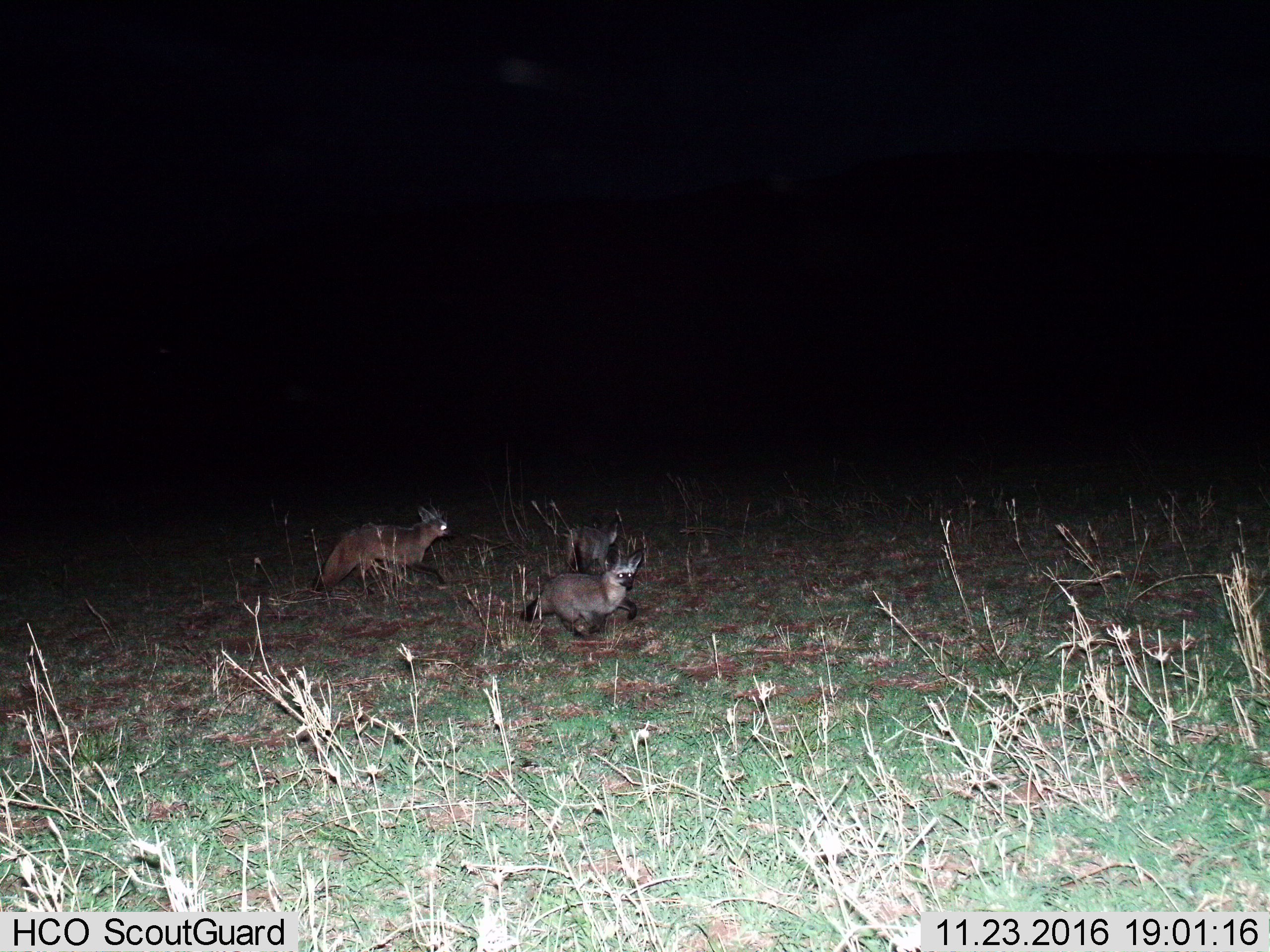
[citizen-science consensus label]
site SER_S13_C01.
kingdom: Animalia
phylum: Chordata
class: Mammalia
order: Carnivora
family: Canidae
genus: Otocyon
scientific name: Otocyon megalotis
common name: bat-eared fox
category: foxbateared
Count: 3.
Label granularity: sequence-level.